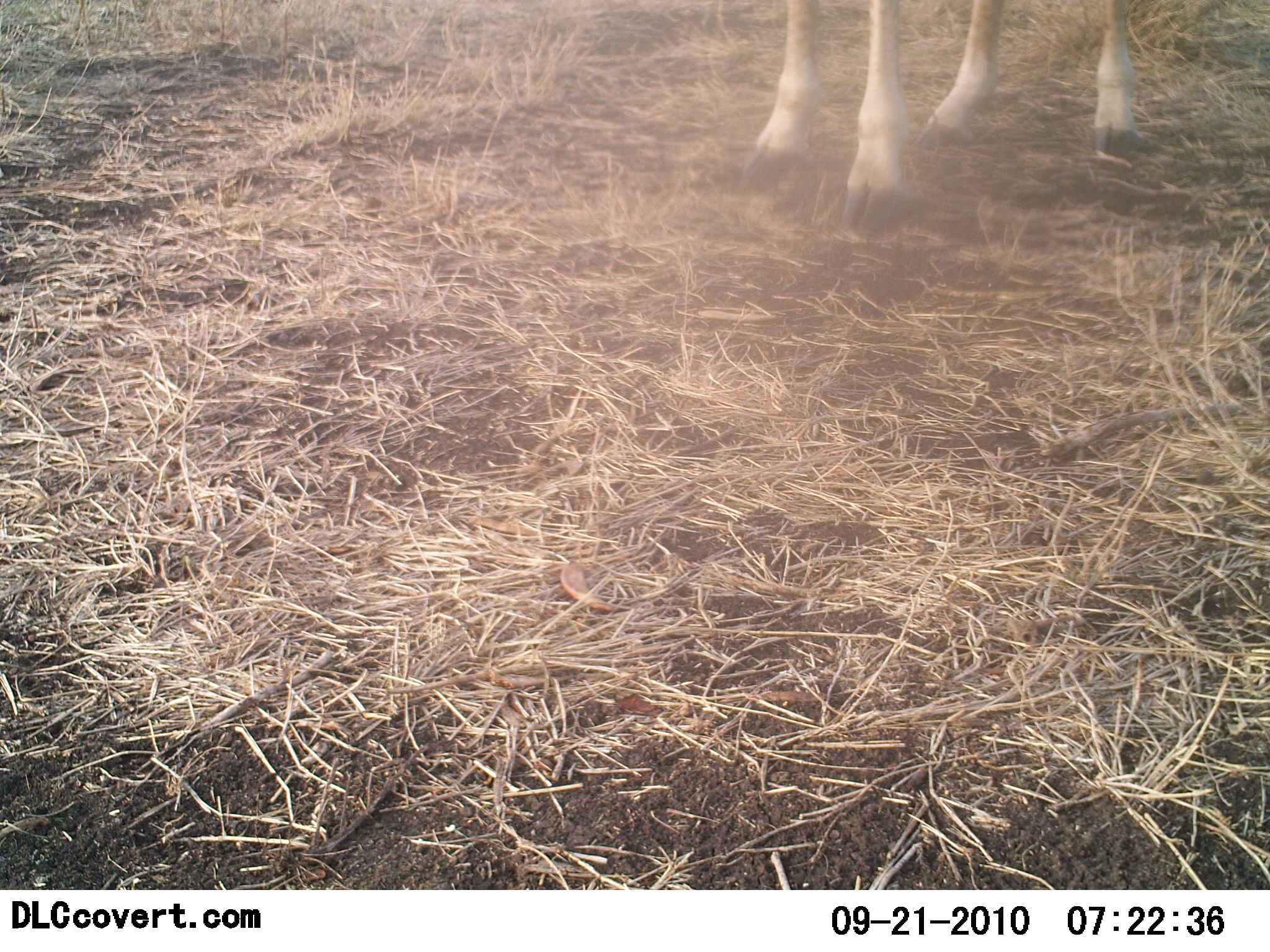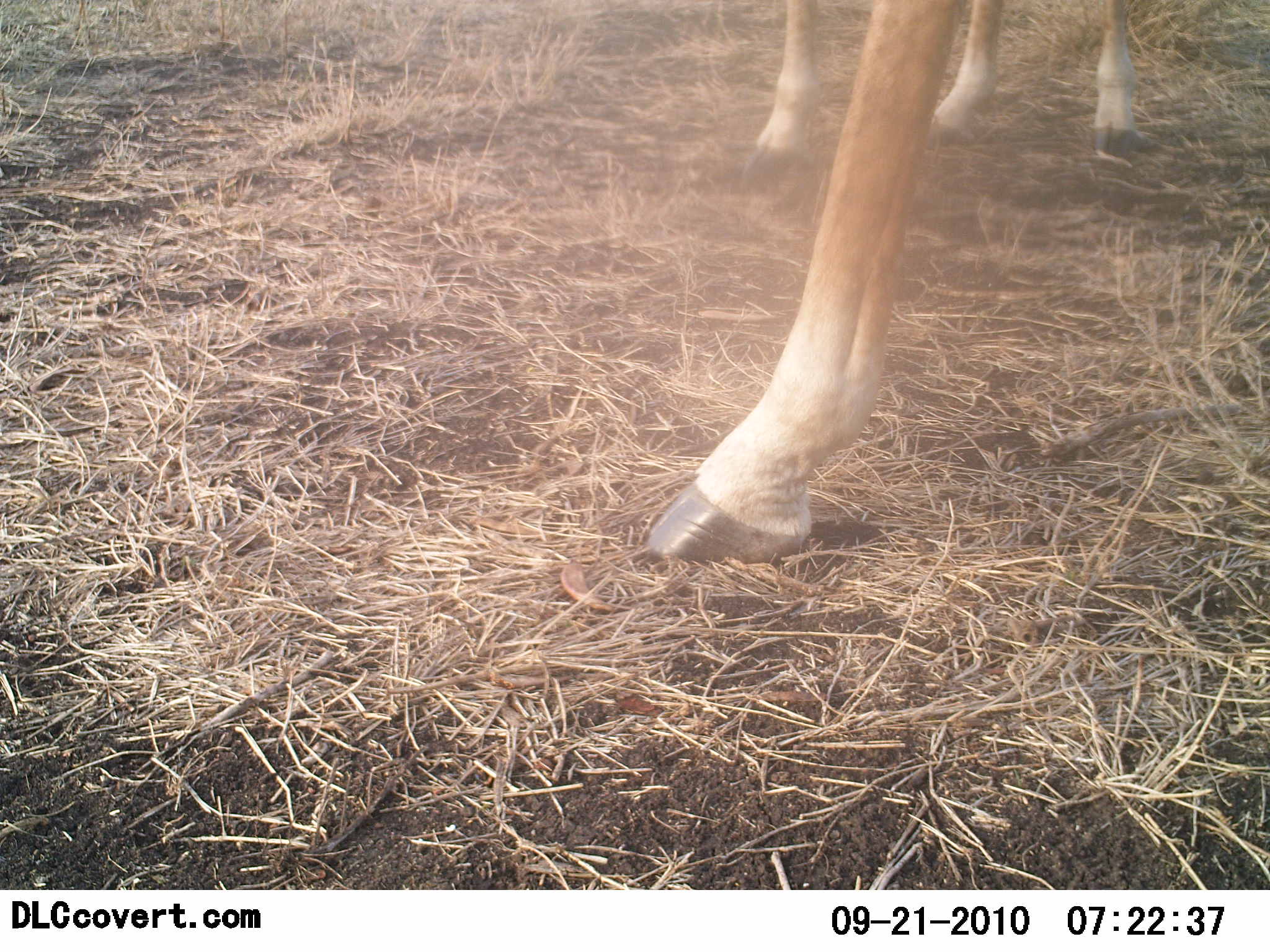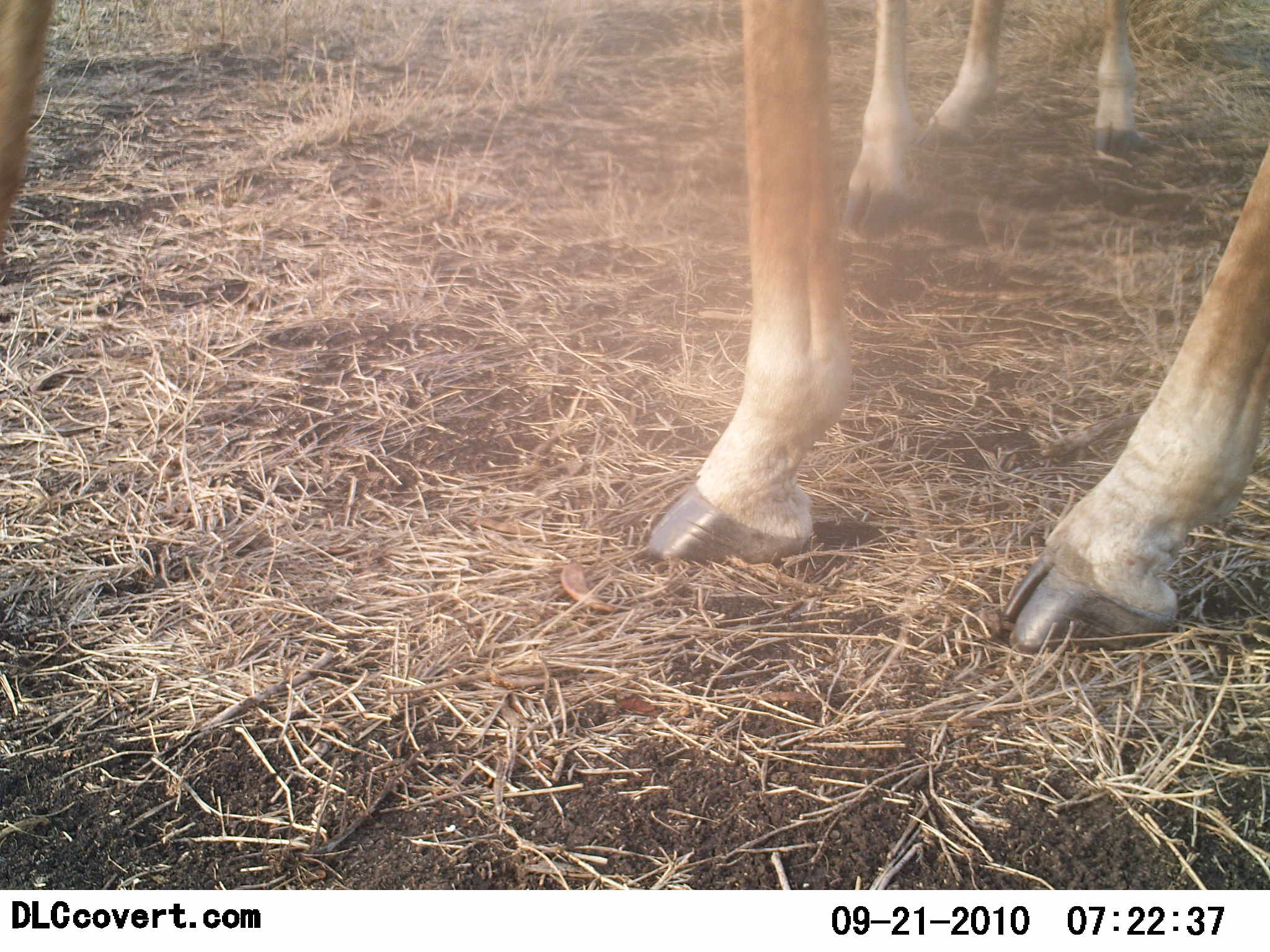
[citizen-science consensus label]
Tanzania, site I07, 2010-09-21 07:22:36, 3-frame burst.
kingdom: Animalia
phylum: Chordata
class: Mammalia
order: Artiodactyla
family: Bovidae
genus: Eudorcas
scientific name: Eudorcas thomsonii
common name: thomson's gazelle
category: gazellethomsons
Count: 2.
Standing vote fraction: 86%.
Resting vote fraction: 0%.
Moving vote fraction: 29%.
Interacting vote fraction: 0%.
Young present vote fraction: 0%.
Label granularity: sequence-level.